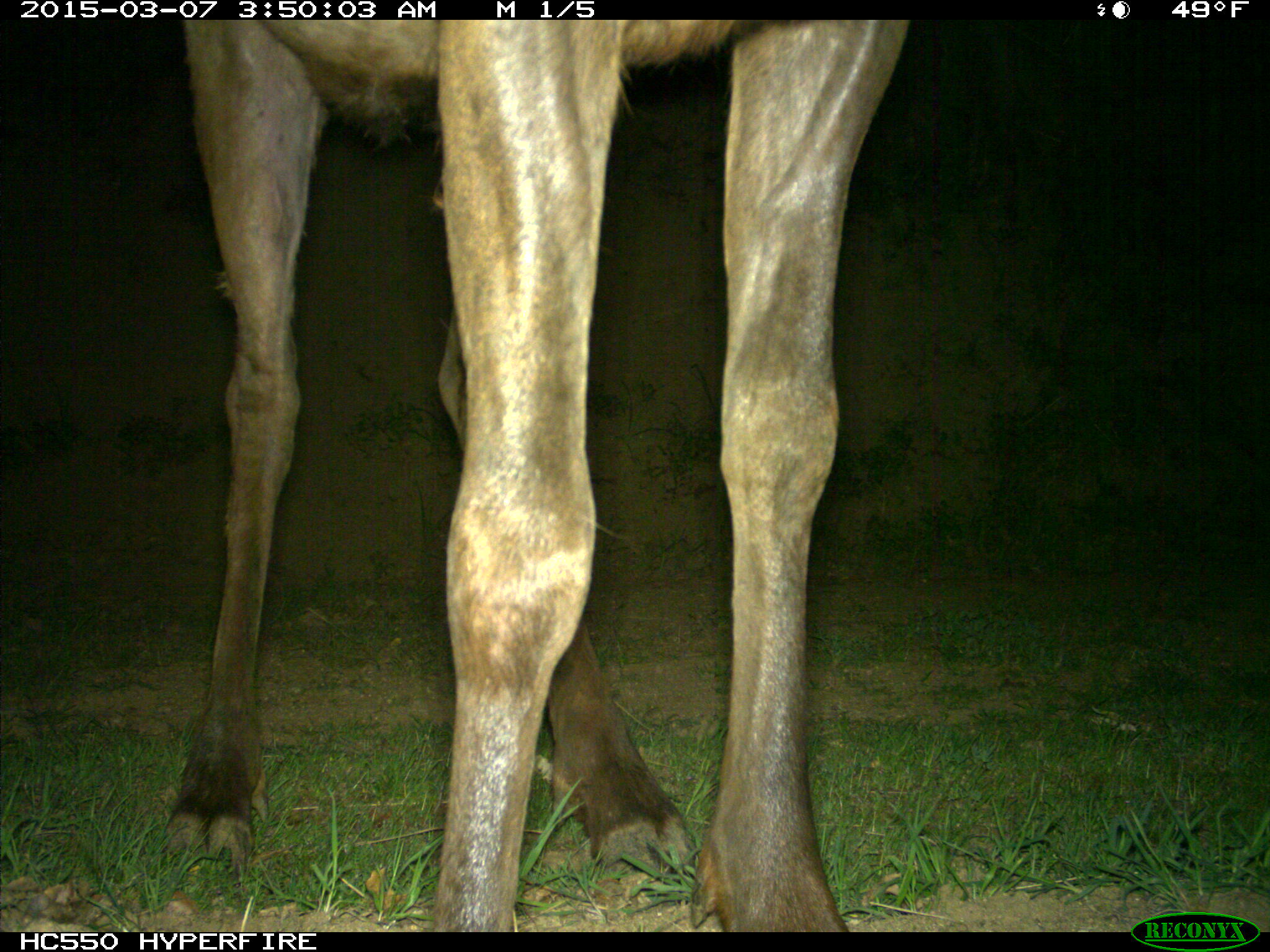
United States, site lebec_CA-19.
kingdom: Animalia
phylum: Chordata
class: Mammalia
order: Artiodactyla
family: Cervidae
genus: Cervus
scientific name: Cervus canadensis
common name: elk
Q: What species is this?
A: Cervus canadensis (elk).